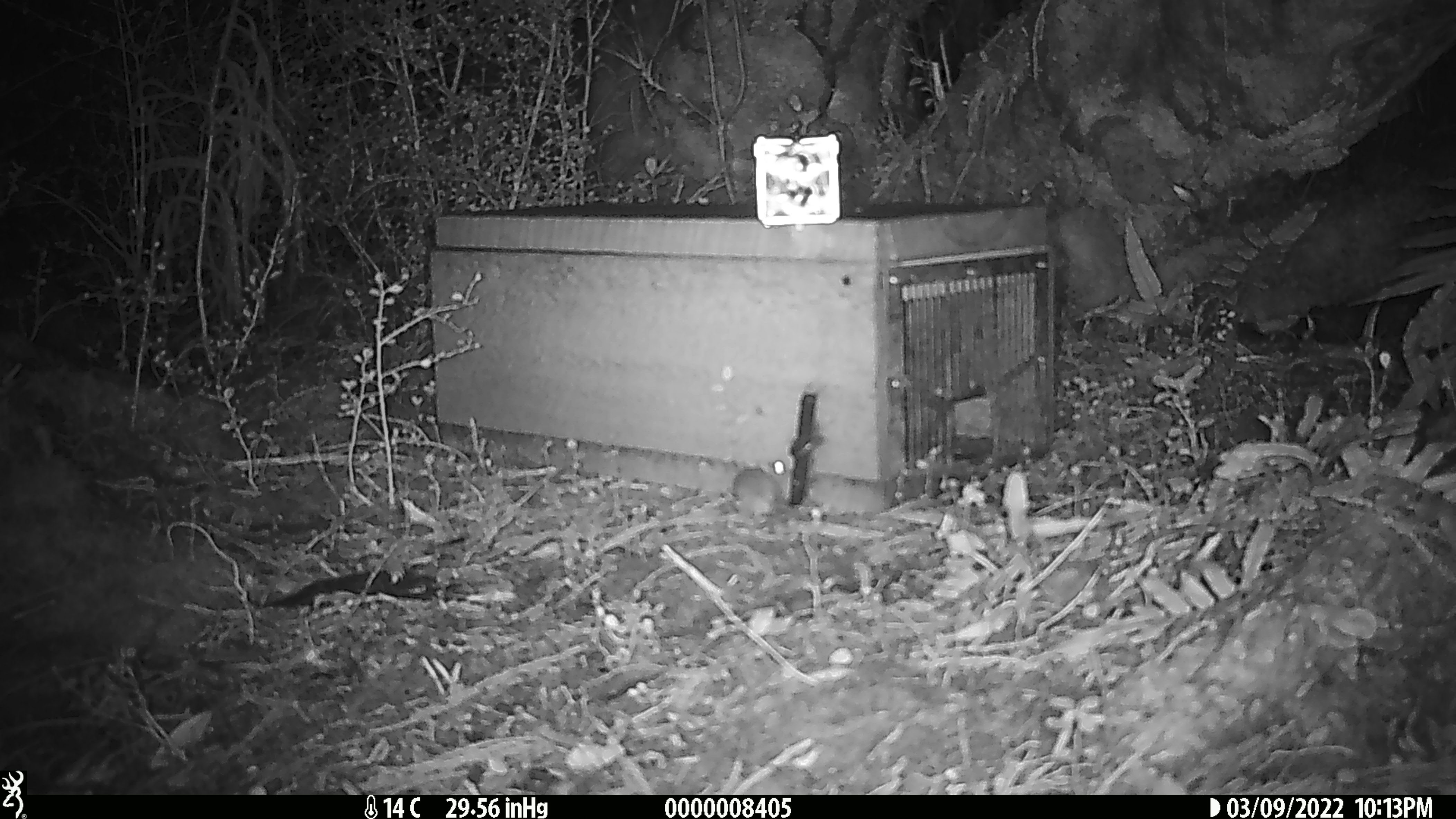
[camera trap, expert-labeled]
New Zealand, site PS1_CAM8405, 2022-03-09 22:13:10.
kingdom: Animalia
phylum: Chordata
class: Mammalia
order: Rodentia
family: Muridae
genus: Mus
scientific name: Mus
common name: mouse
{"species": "mouse (Mus)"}